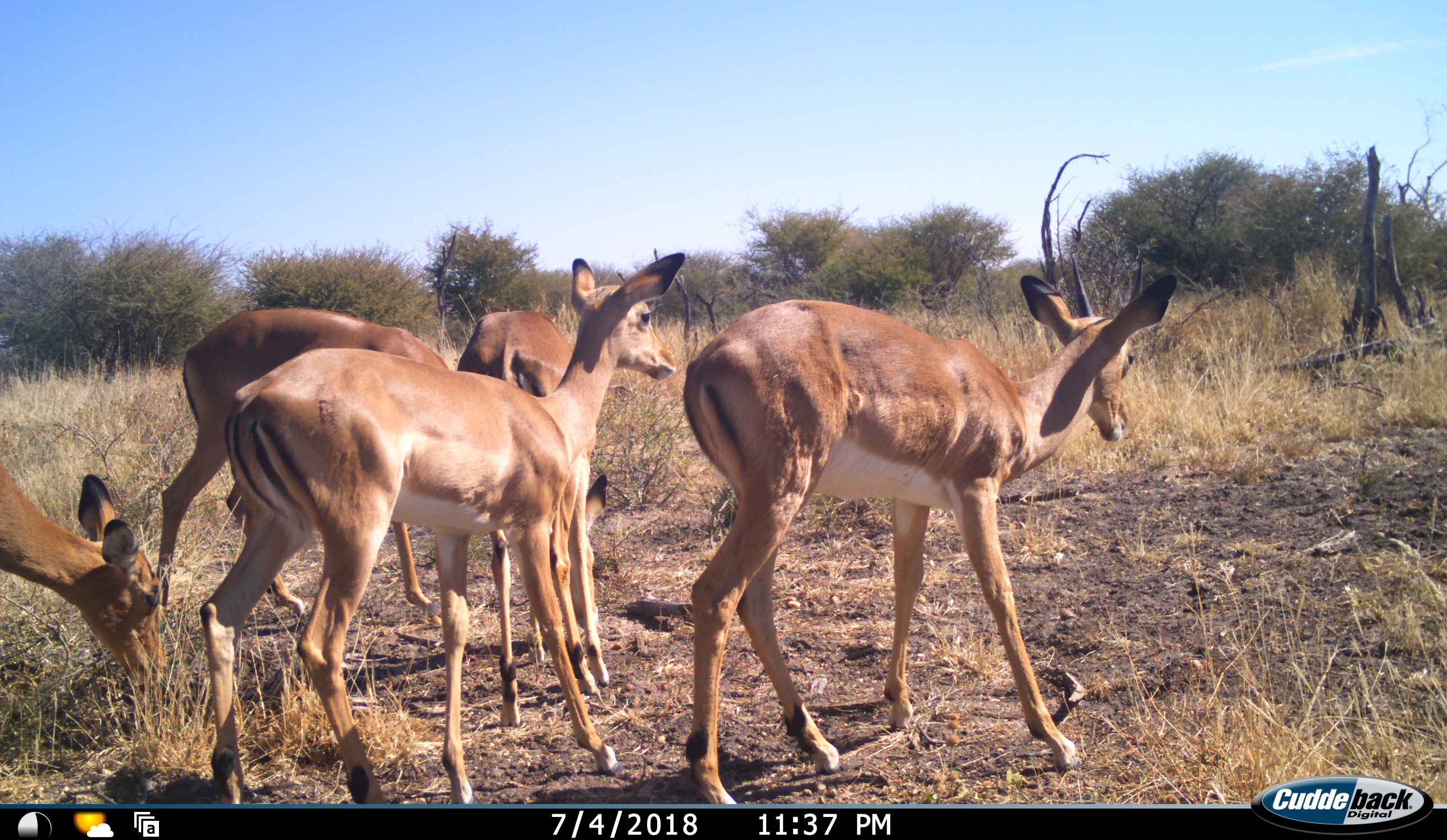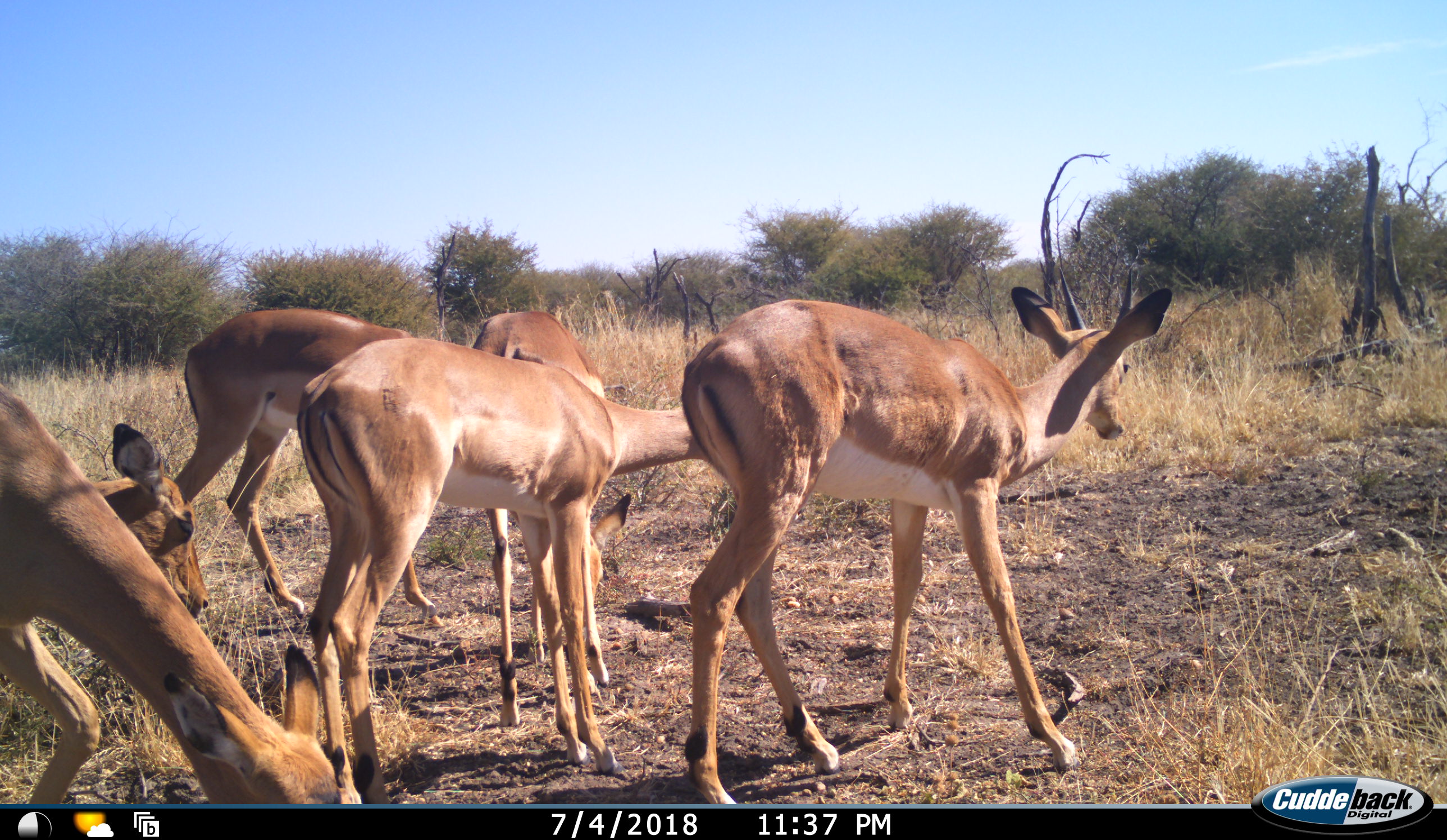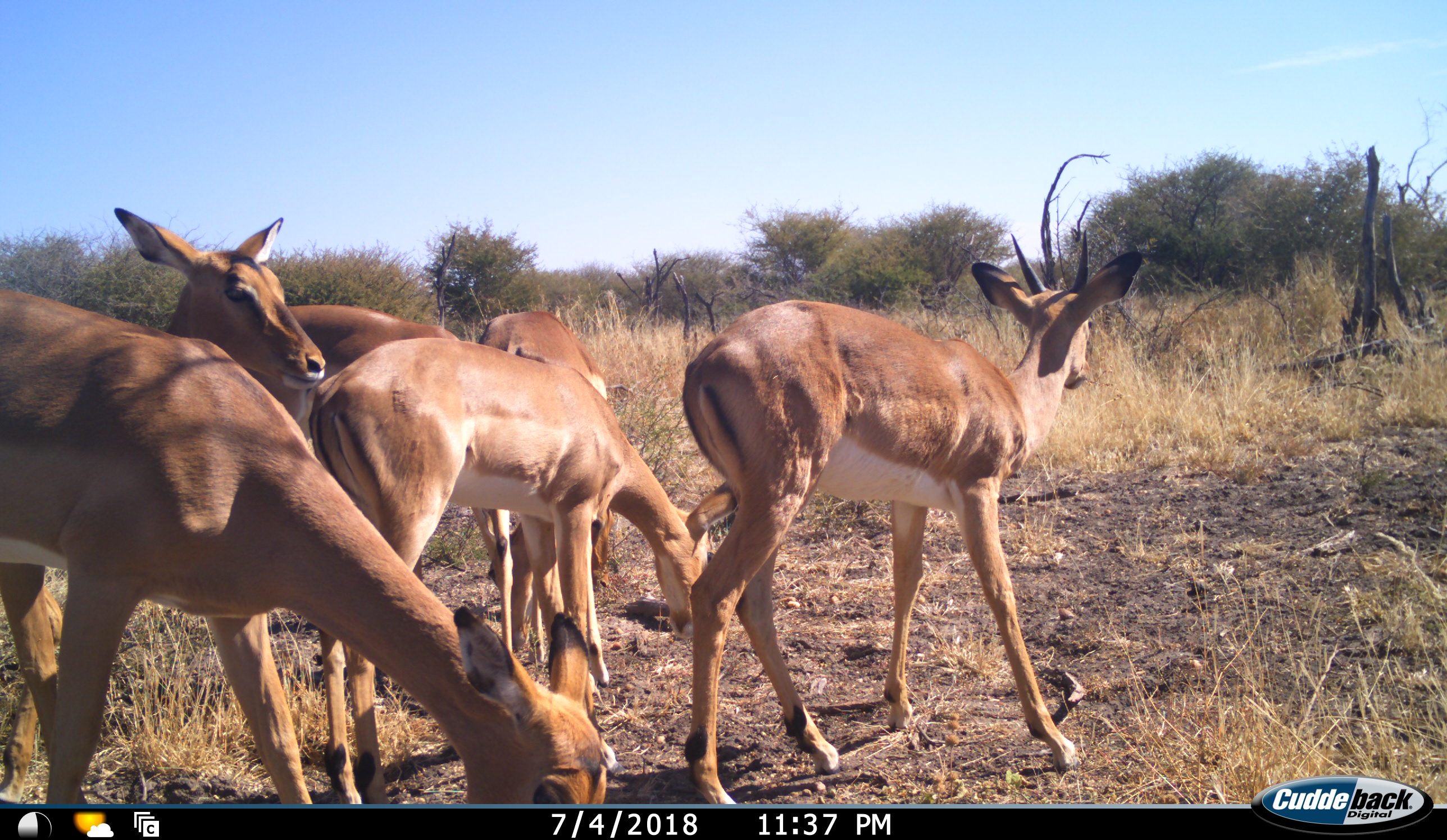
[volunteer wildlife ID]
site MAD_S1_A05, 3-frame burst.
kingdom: Animalia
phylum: Chordata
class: Mammalia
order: Artiodactyla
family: Bovidae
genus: Aepyceros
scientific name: Aepyceros melampus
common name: impala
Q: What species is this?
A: Impala (Aepyceros melampus).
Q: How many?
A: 6.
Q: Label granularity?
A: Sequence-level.